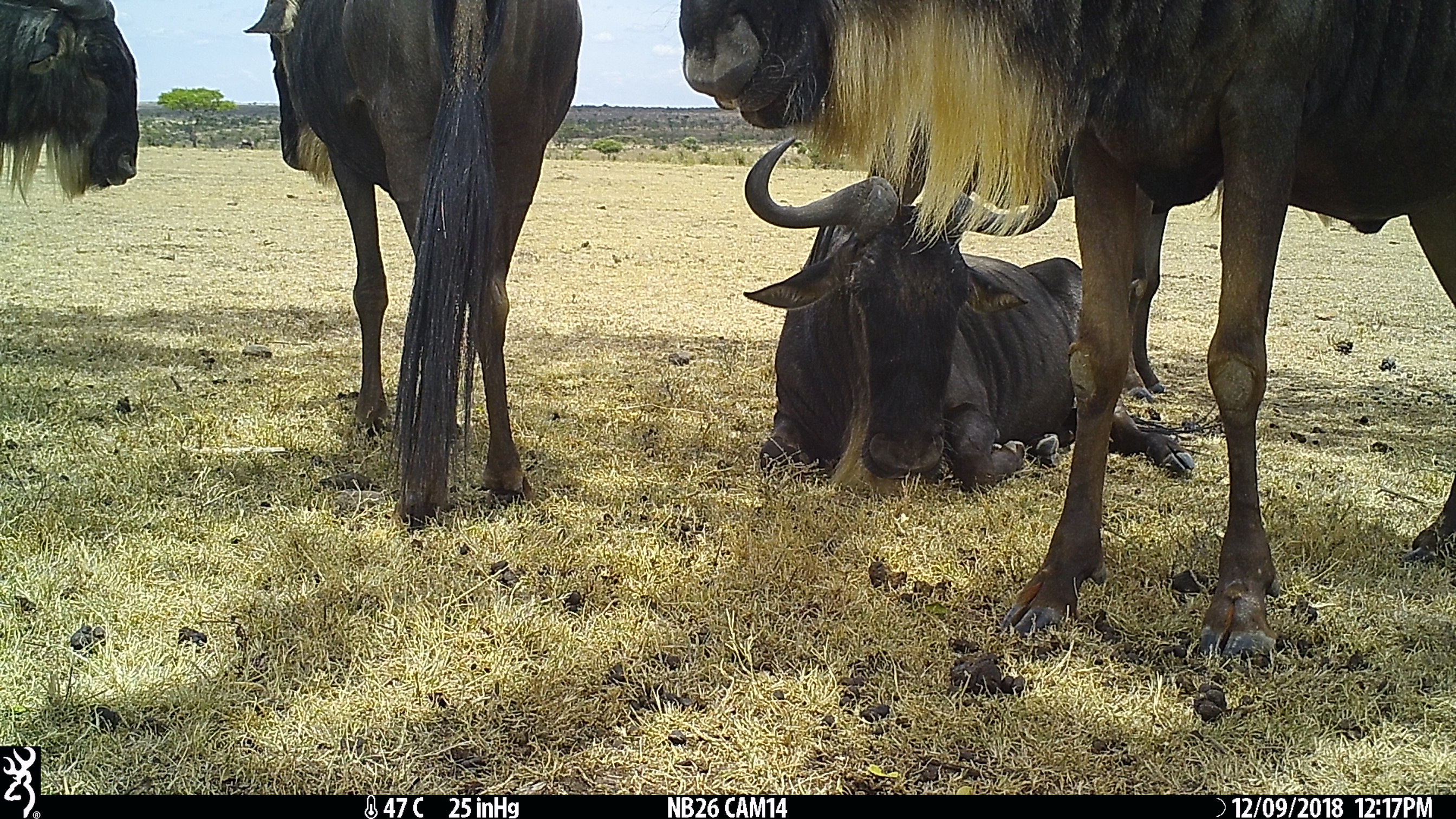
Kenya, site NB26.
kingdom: Animalia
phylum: Chordata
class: Mammalia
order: Artiodactyla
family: Bovidae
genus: Connochaetes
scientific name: Connochaetes taurinus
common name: blue wildebeest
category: wildebeest